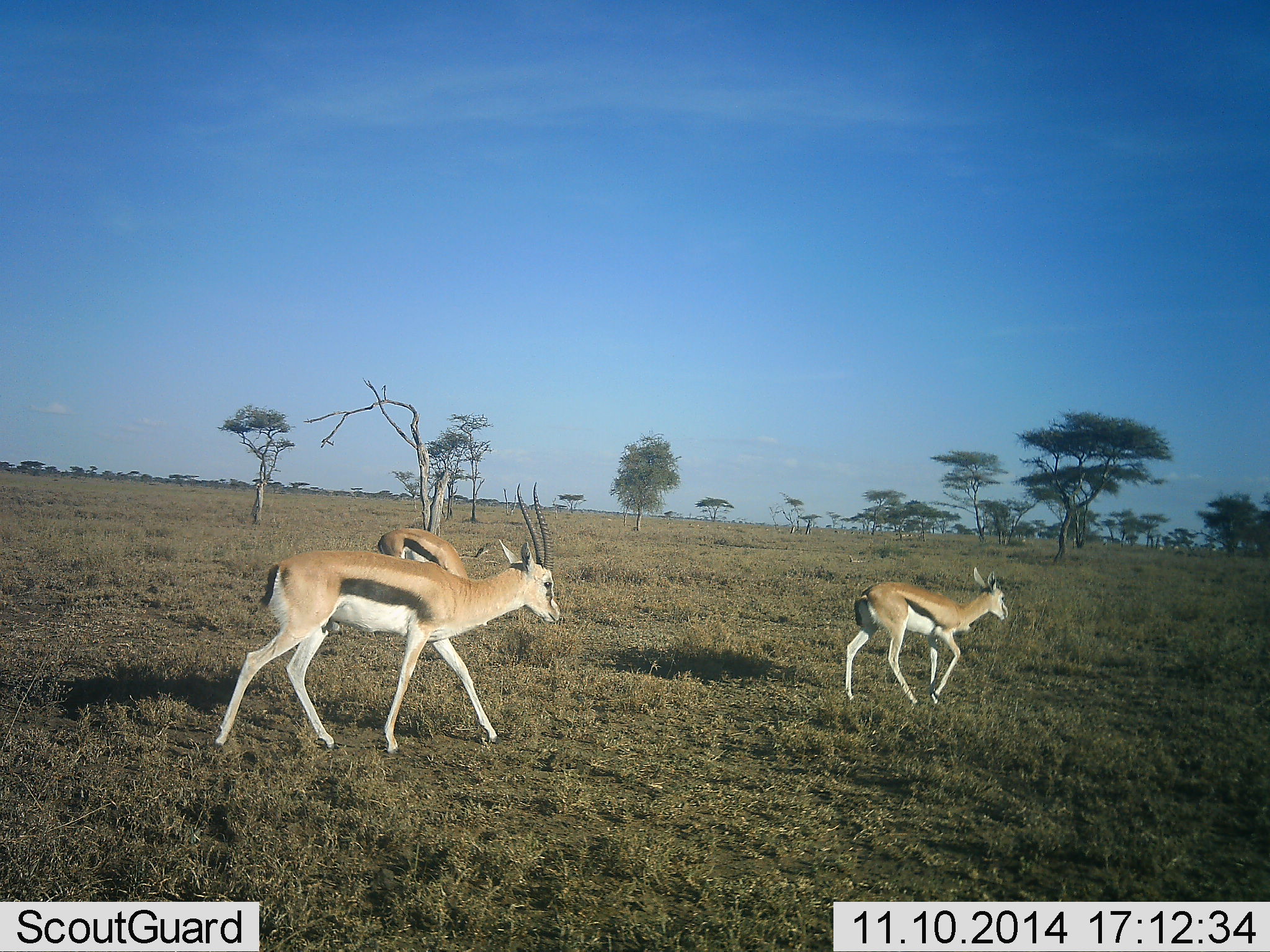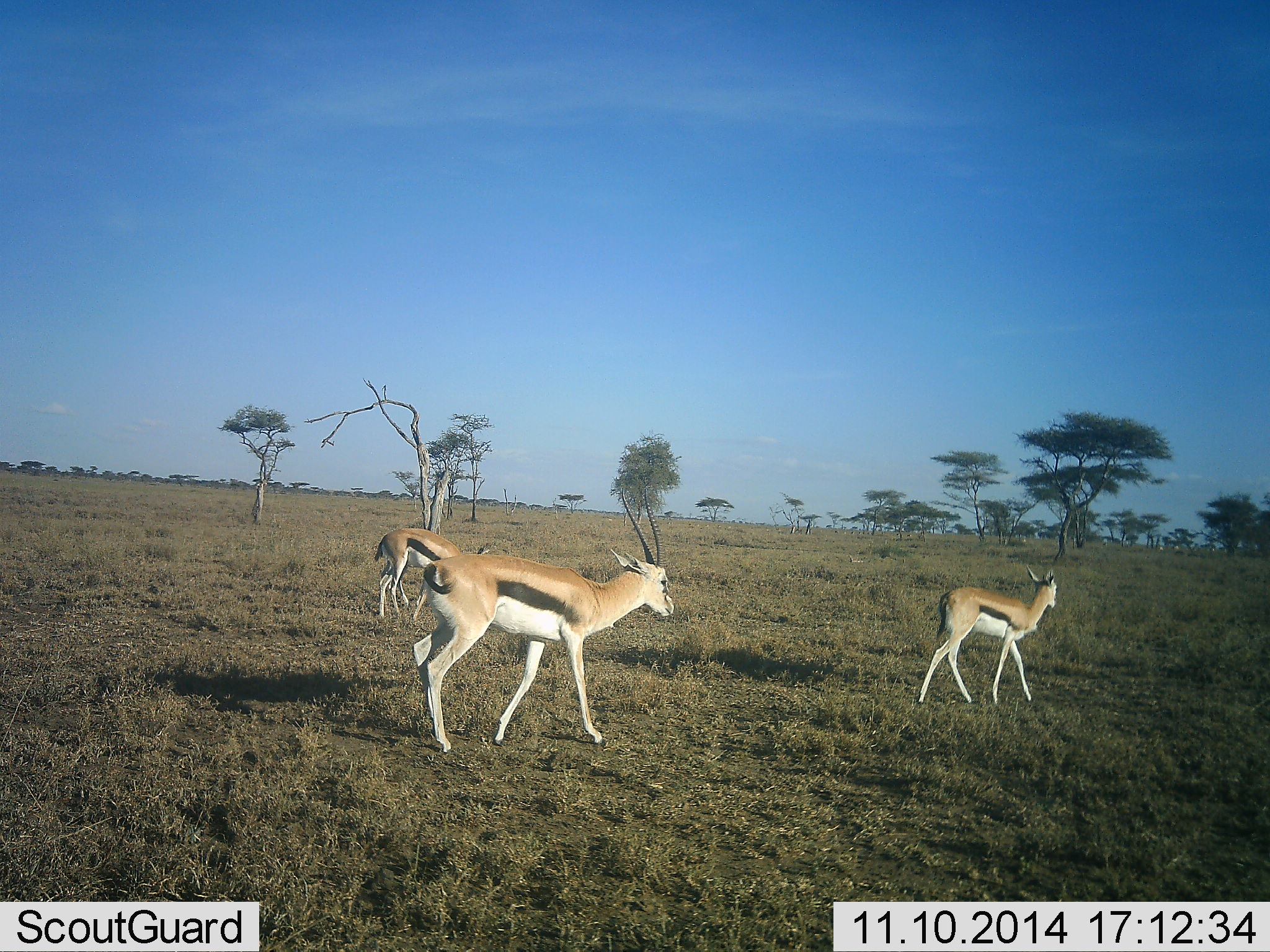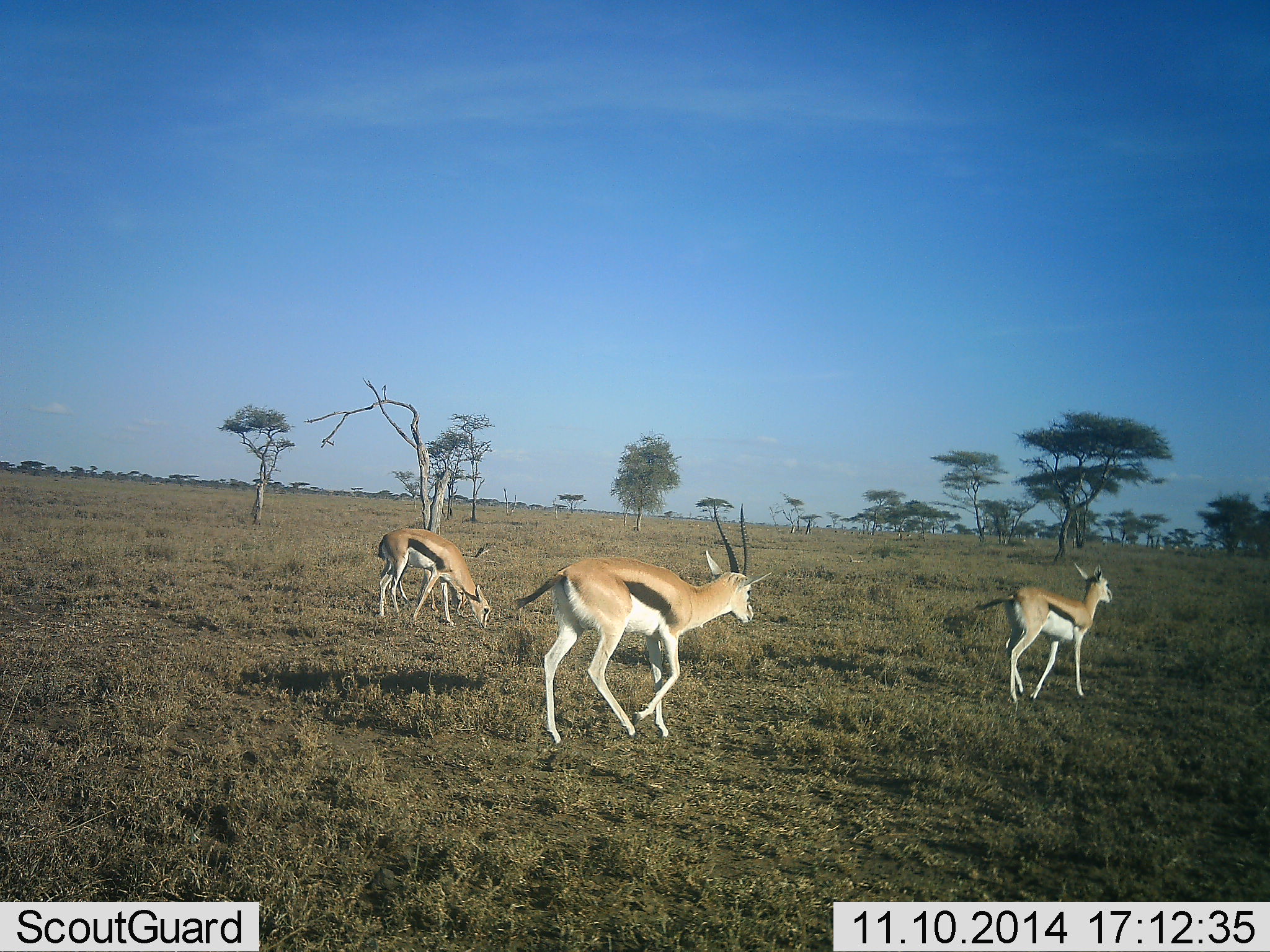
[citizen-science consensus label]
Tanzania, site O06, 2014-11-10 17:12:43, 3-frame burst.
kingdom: Animalia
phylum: Chordata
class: Mammalia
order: Artiodactyla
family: Bovidae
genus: Eudorcas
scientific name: Eudorcas thomsonii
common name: thomson's gazelle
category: gazellethomsons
Gazellethomsons (thomson's gazelle) (Eudorcas thomsonii), count 3. Behavior (volunteer vote fractions): standing 0%, resting 0%, moving 100%, interacting 0%. Young present (vote fraction): 0%. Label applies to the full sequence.